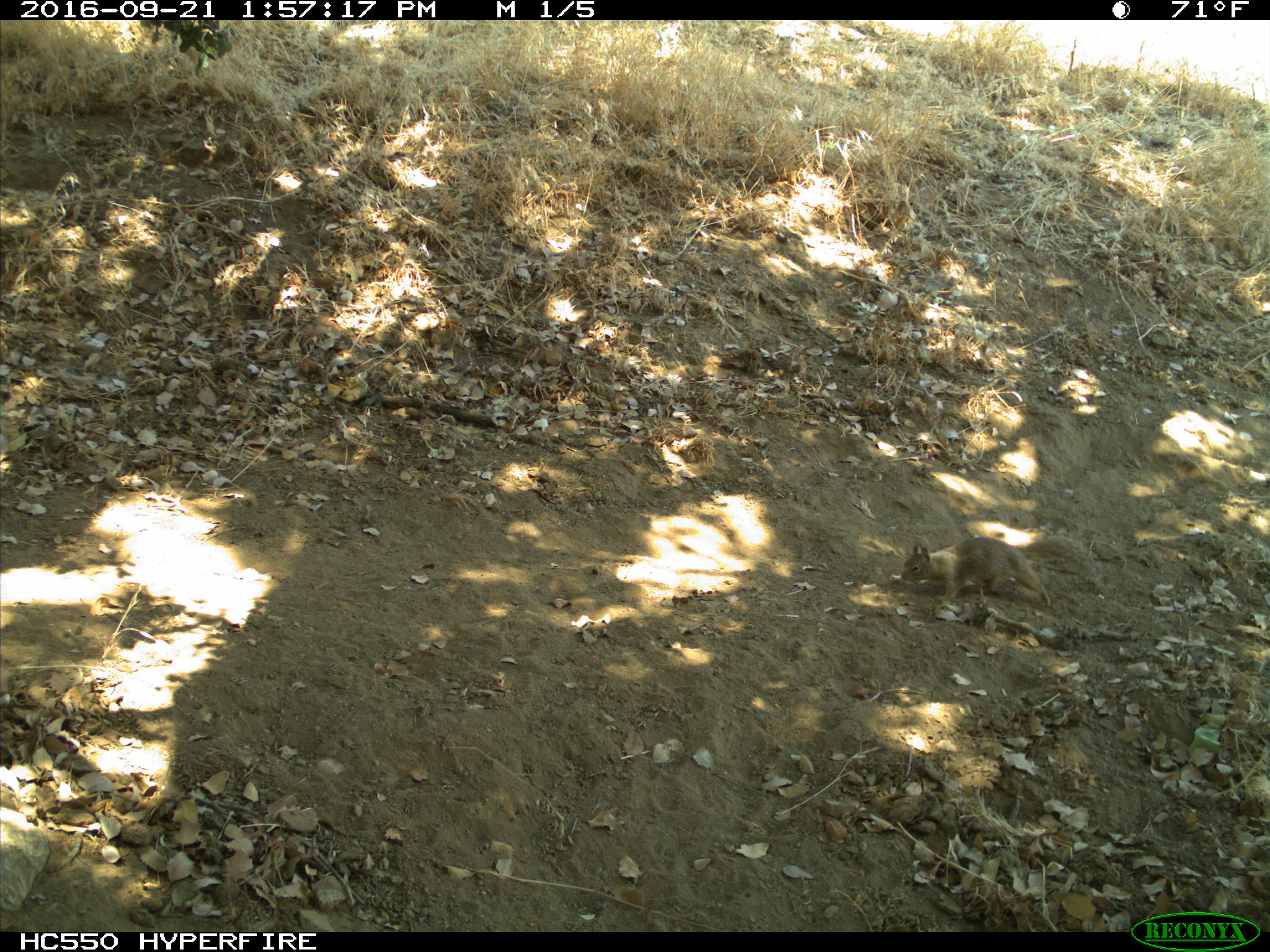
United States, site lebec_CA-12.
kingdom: Animalia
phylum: Chordata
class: Mammalia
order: Rodentia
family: Sciuridae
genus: Otospermophilus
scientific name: Otospermophilus beecheyi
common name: california ground squirrel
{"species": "Otospermophilus beecheyi (california ground squirrel)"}